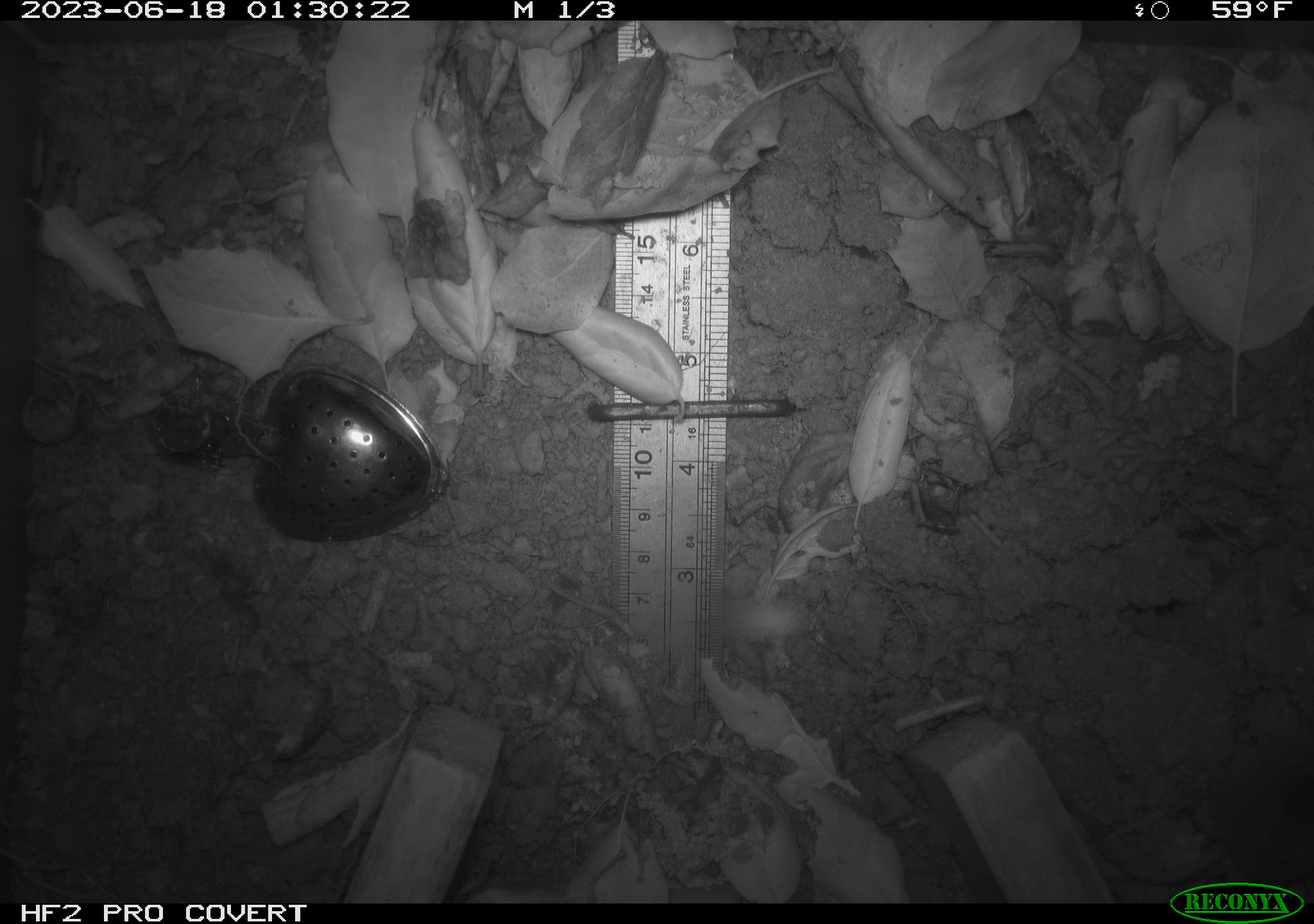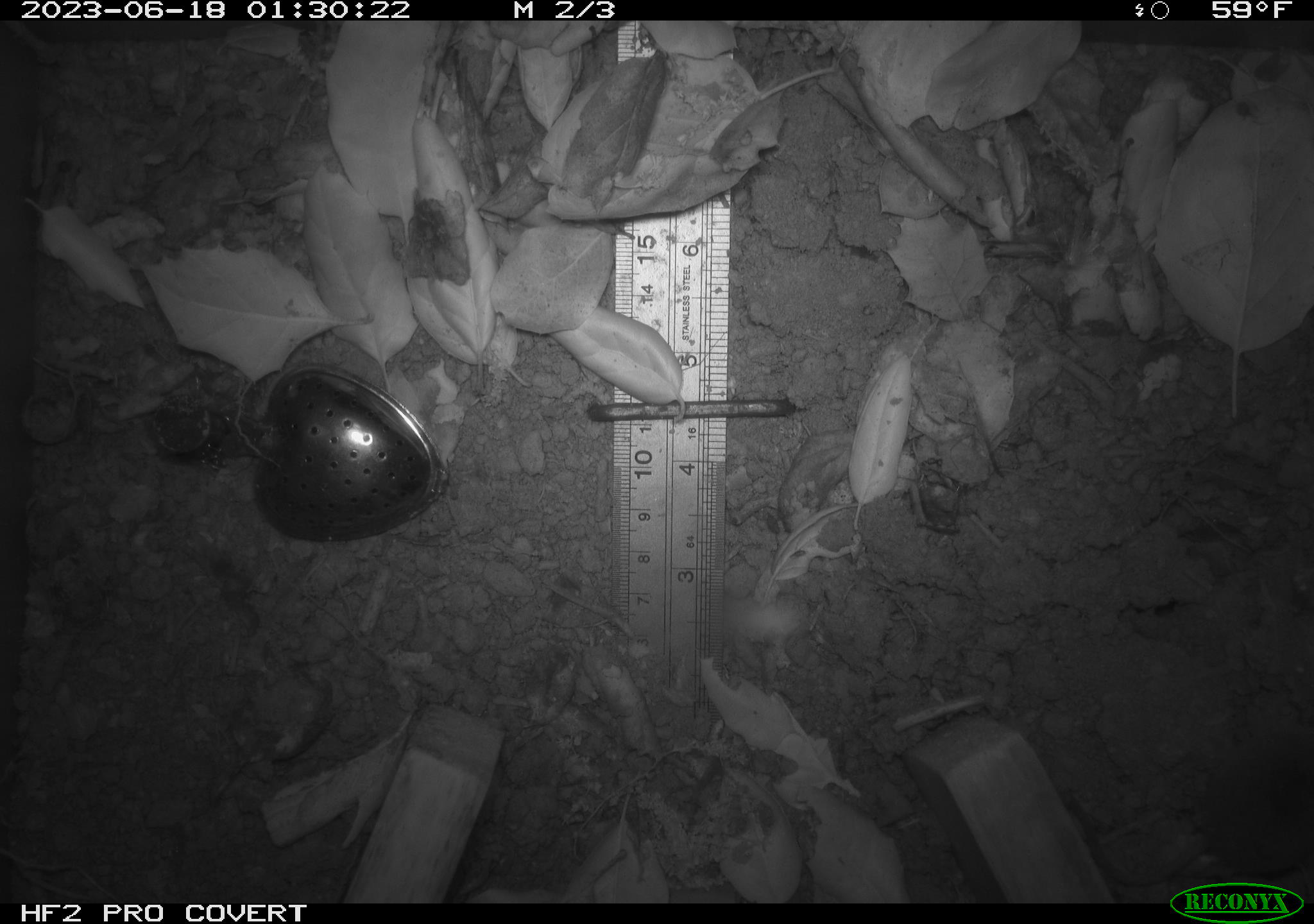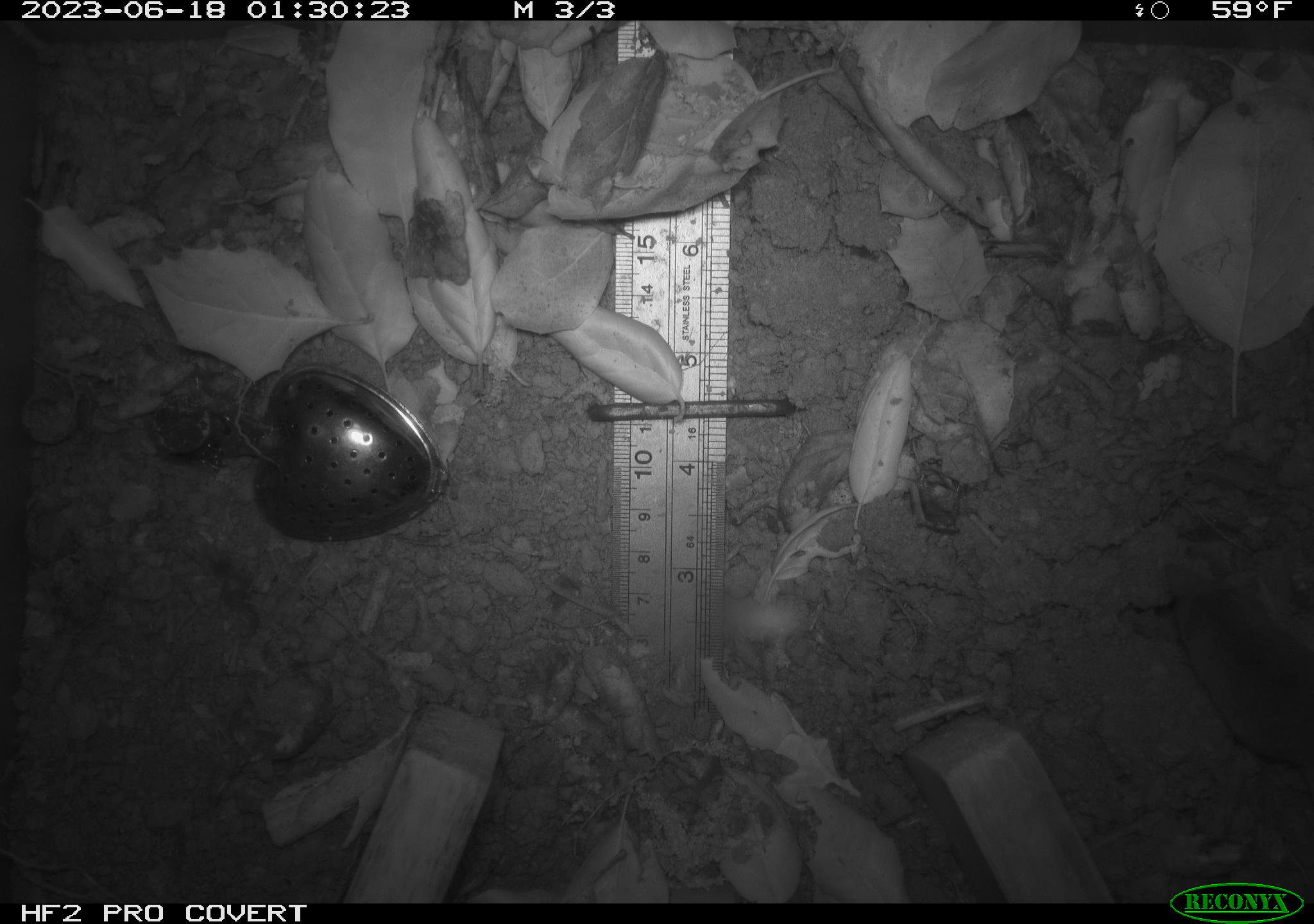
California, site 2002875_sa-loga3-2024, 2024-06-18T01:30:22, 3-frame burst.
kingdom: Animalia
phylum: Chordata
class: Mammalia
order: Eulipotyphla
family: Soricidae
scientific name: Soricidae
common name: shrews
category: soricidae family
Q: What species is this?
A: Soricidae family (shrews) (Soricidae).